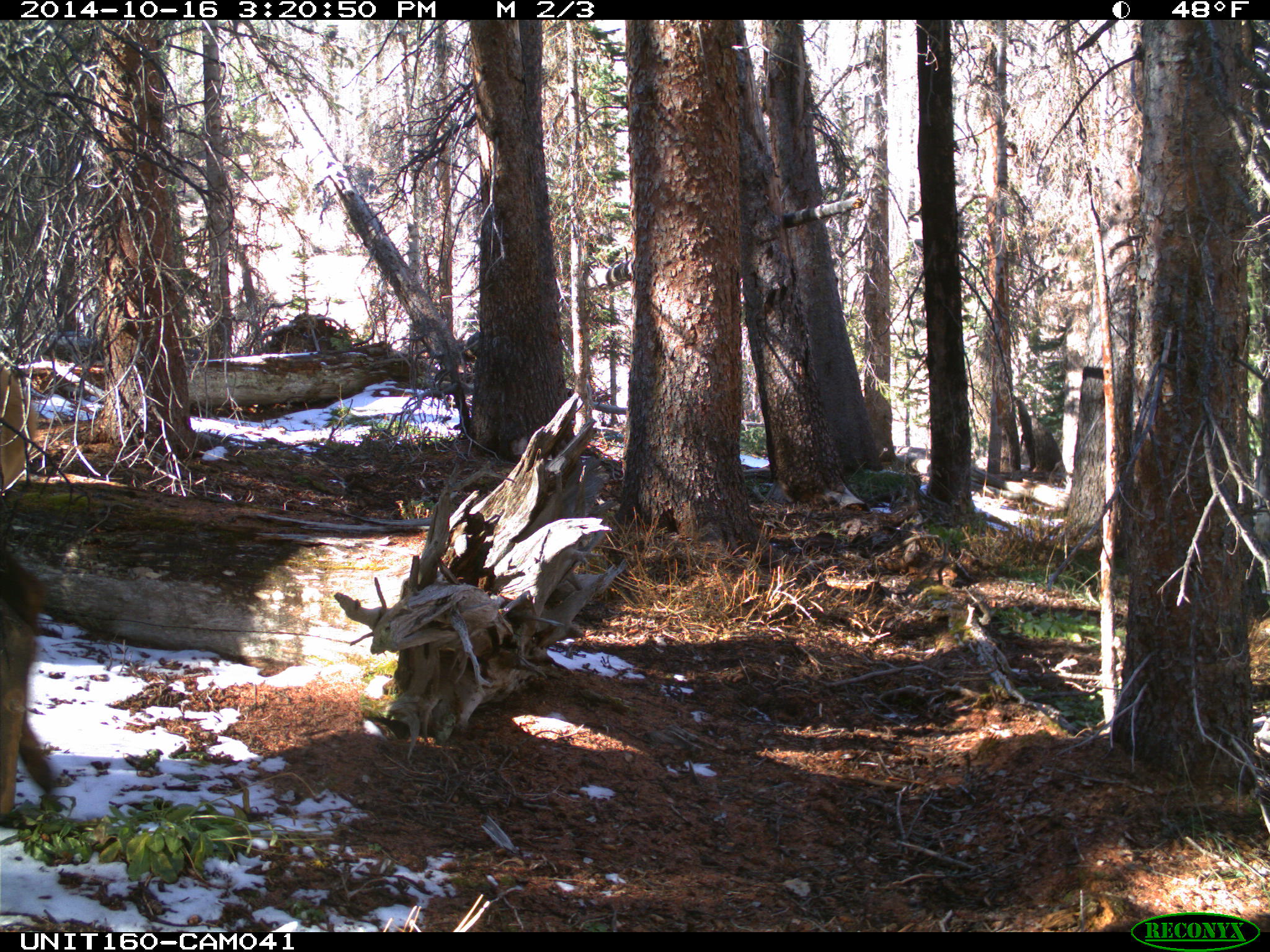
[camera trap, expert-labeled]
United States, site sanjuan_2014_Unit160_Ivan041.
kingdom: Animalia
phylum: Chordata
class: Mammalia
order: Artiodactyla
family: Cervidae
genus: Cervus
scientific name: Cervus elaphus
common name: red deer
Cervus elaphus (red deer).